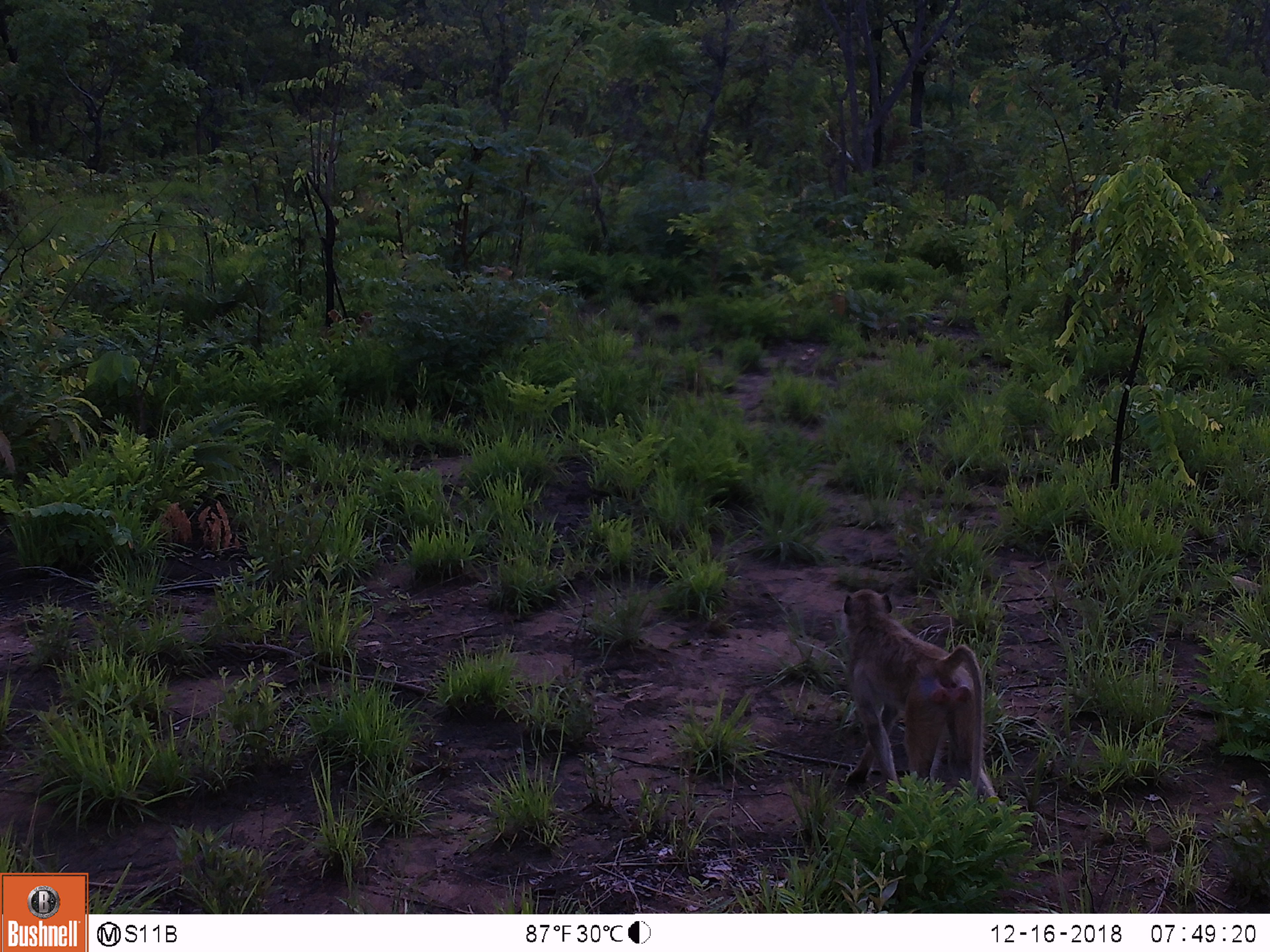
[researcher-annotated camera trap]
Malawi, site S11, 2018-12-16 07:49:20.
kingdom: Animalia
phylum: Chordata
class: Mammalia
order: Primates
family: Cercopithecidae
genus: Papio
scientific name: Papio cynocephalus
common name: yellow baboon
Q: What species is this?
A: Yellow baboon (Papio cynocephalus).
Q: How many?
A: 1.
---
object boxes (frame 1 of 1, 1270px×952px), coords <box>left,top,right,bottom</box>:
yellow baboon: <box>826,583,1012,834</box>